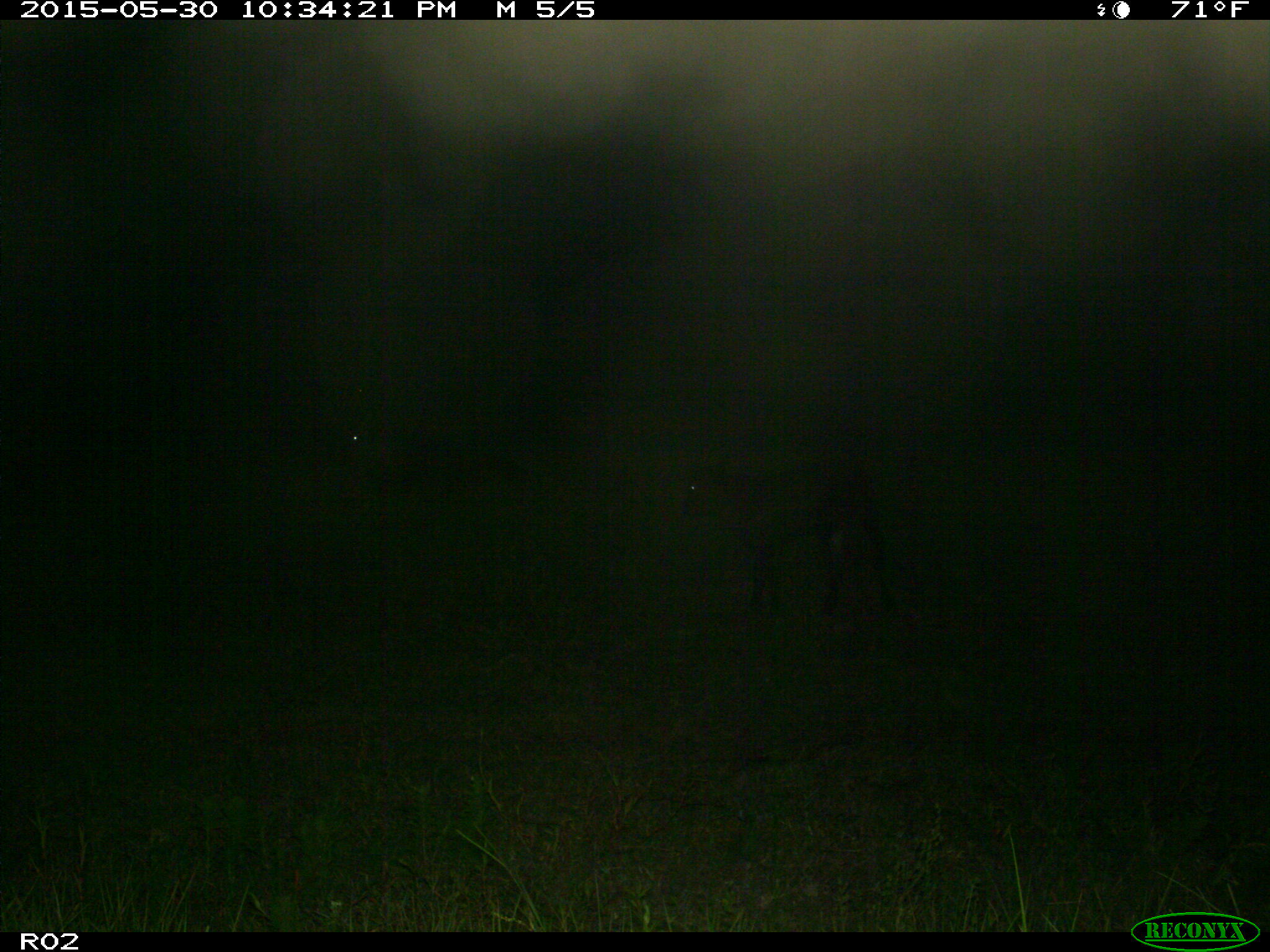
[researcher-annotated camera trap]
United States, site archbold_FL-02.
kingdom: Animalia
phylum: Chordata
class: Mammalia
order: Artiodactyla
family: Bovidae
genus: Bos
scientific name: Bos taurus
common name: domestic cow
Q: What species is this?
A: Bos taurus (domestic cow).